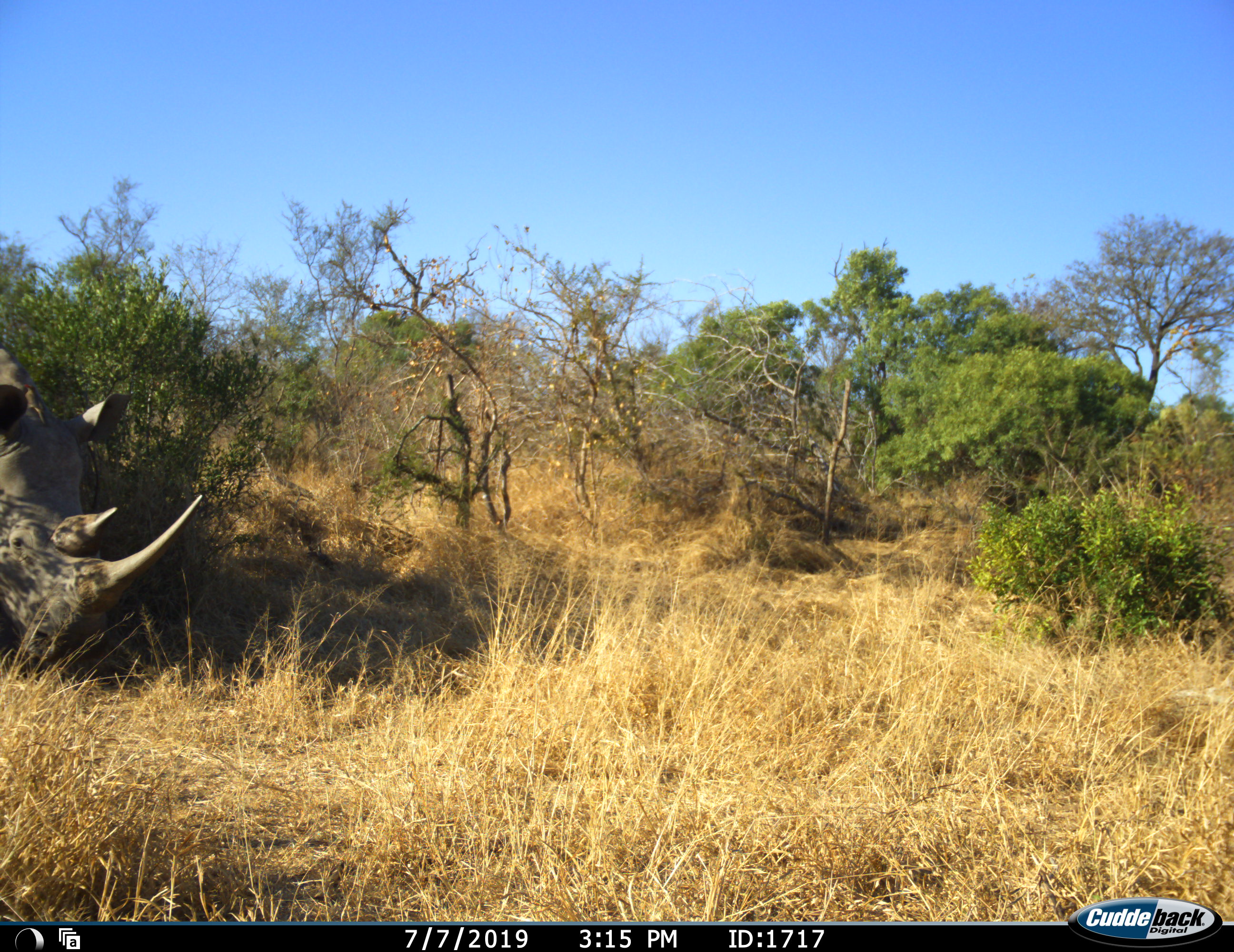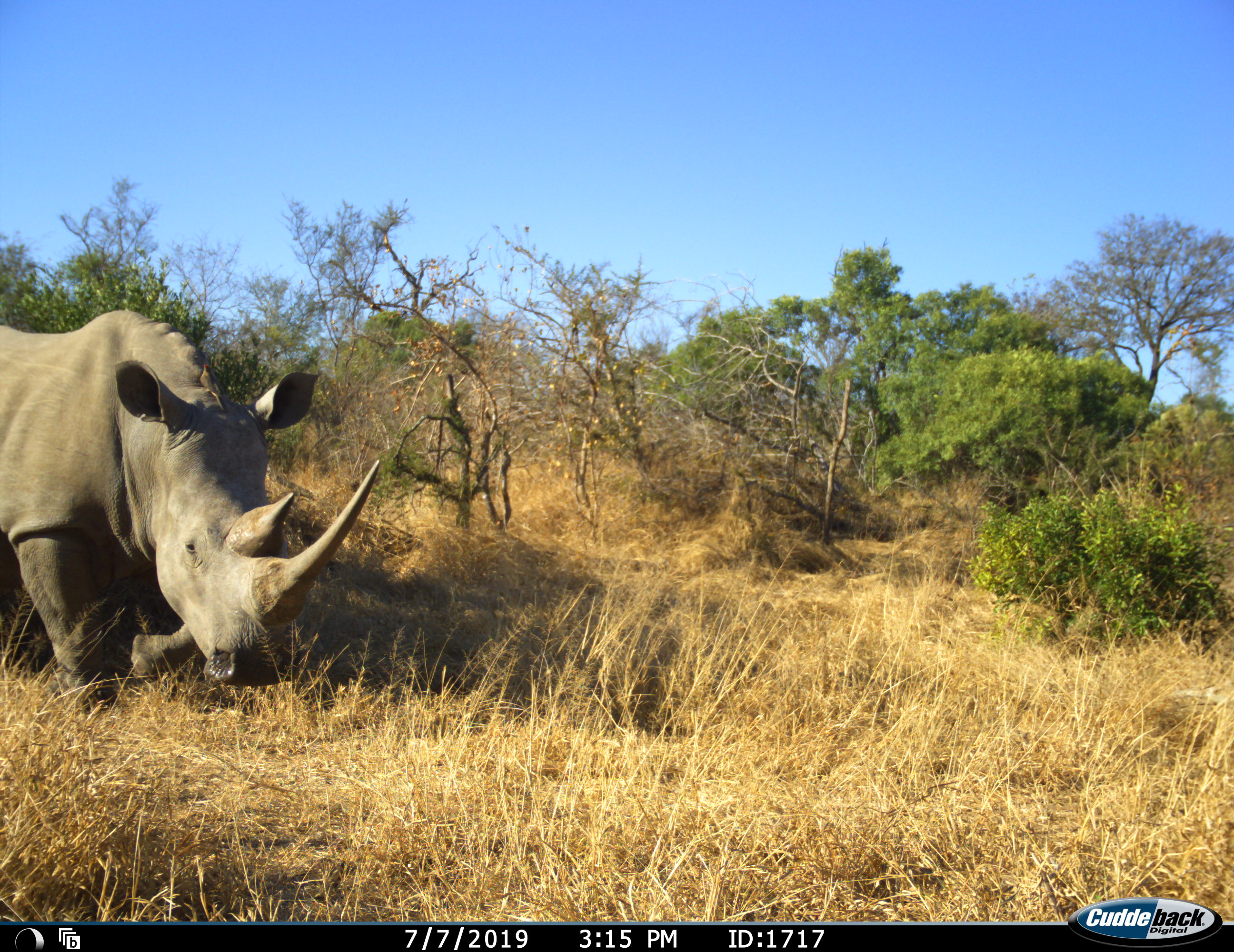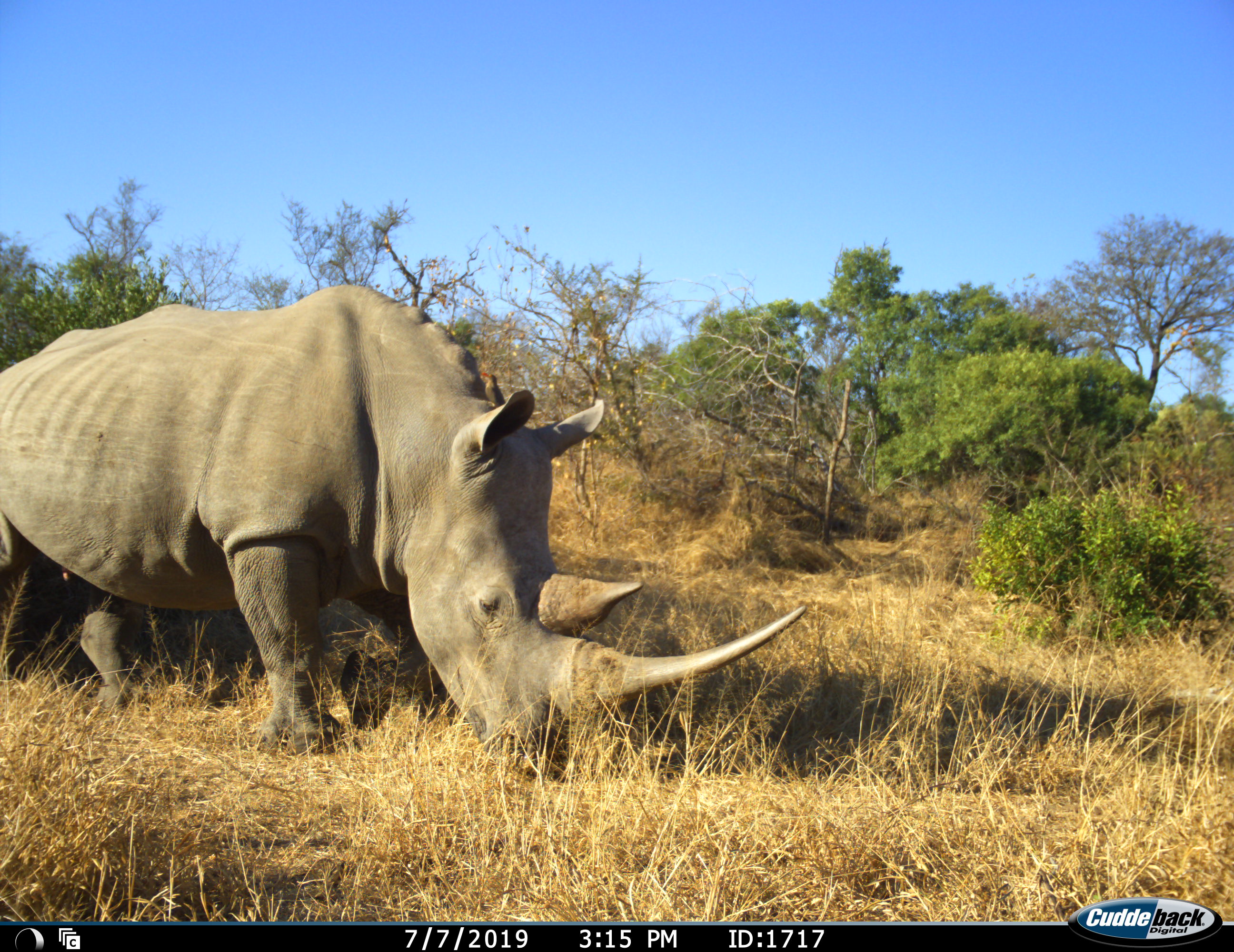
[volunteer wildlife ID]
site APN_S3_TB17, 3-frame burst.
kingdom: Animalia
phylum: Chordata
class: Mammalia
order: Perissodactyla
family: Rhinocerotidae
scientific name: Rhinocerotidae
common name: unknown rhinoceros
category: rhinocerosunknown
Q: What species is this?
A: Rhinocerosunknown (unknown rhinoceros) (Rhinocerotidae).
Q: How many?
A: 1.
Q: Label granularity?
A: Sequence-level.